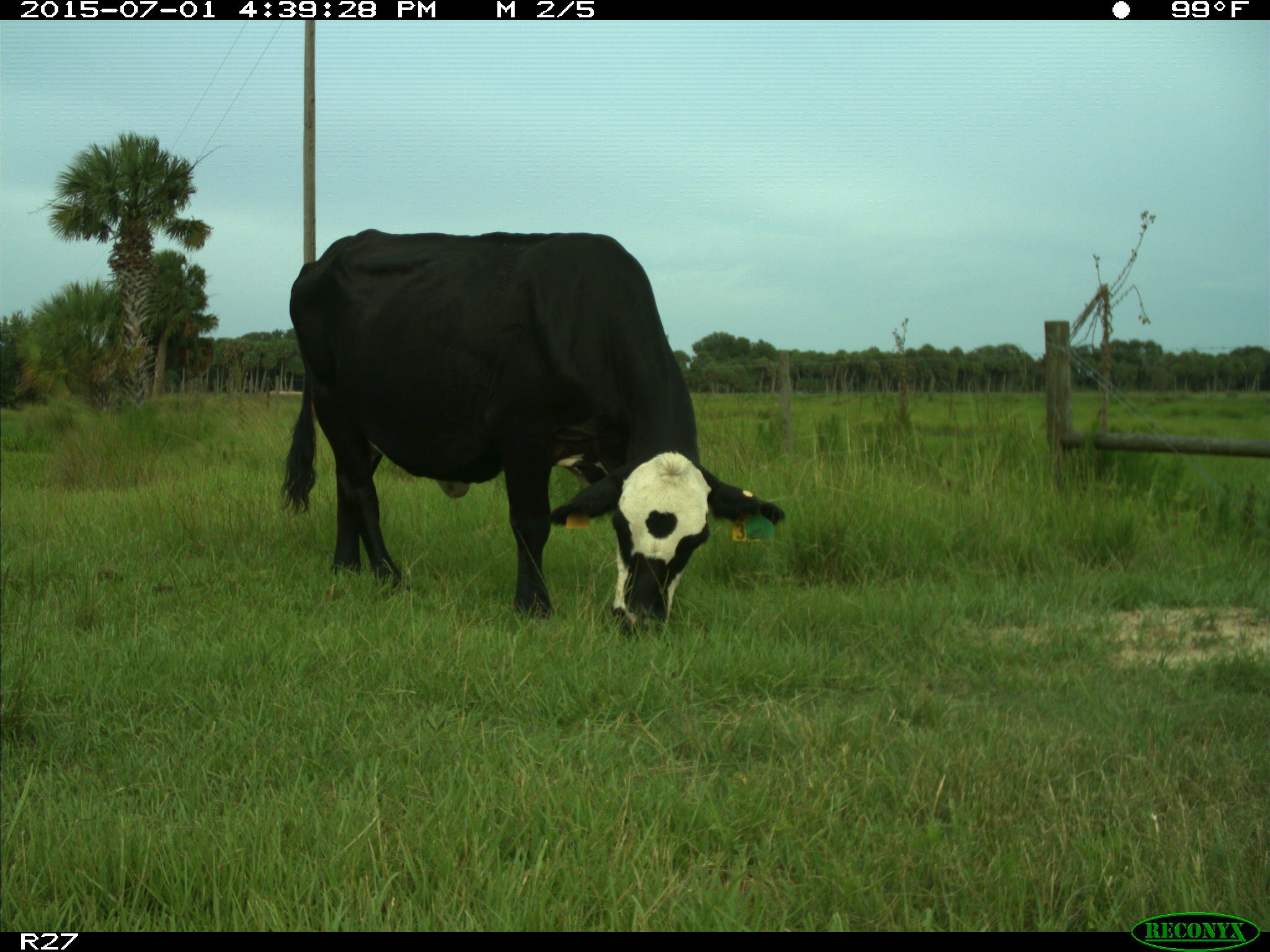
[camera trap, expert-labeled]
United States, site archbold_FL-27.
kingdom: Animalia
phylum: Chordata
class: Mammalia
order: Artiodactyla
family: Bovidae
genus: Bos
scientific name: Bos taurus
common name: domestic cow